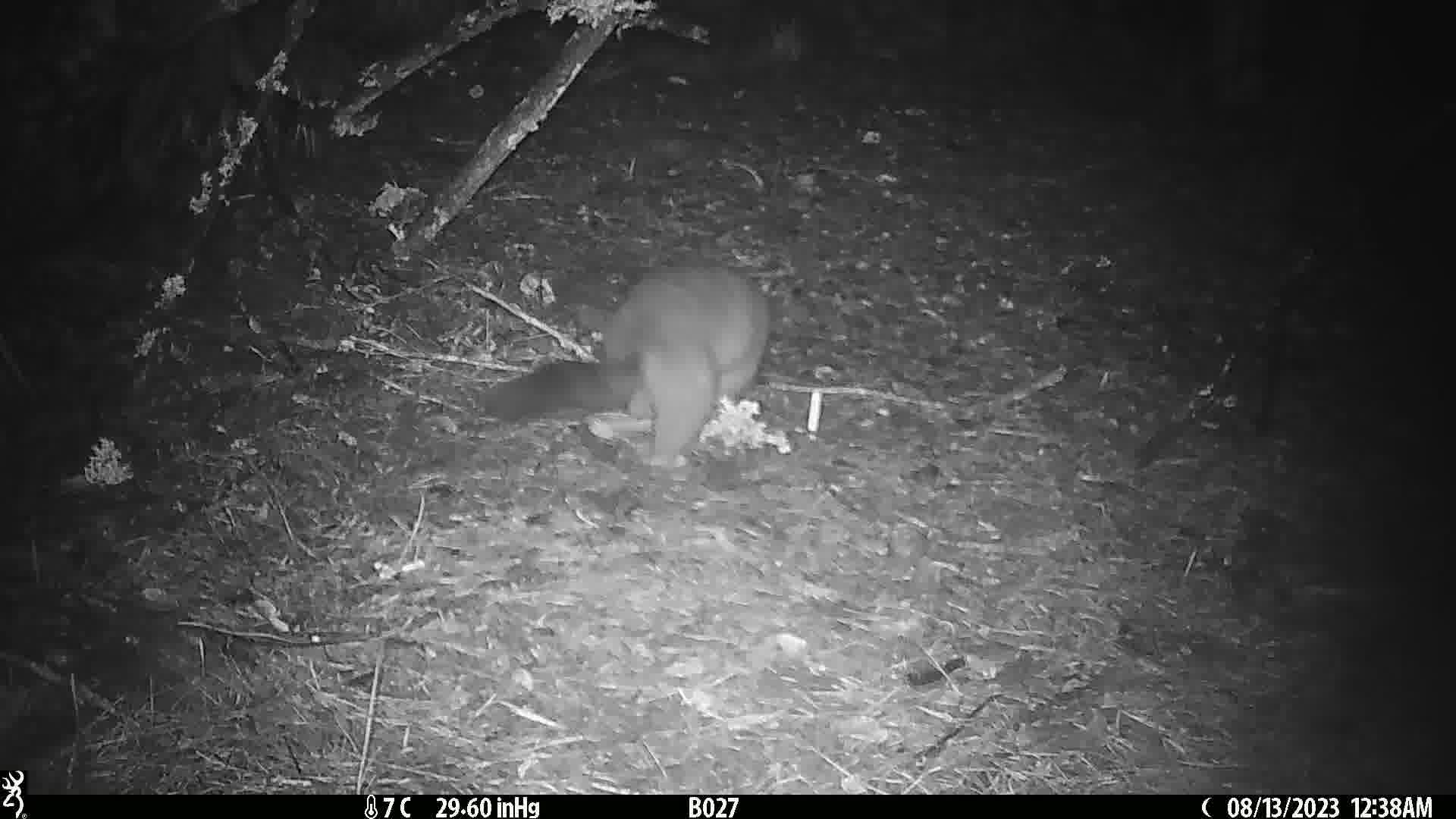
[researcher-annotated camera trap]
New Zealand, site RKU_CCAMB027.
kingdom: Animalia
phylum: Chordata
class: Mammalia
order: Diprotodontia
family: Phalangeridae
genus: Trichosurus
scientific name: Trichosurus vulpecula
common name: common brushtail possum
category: possum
Possum (common brushtail possum) (Trichosurus vulpecula).